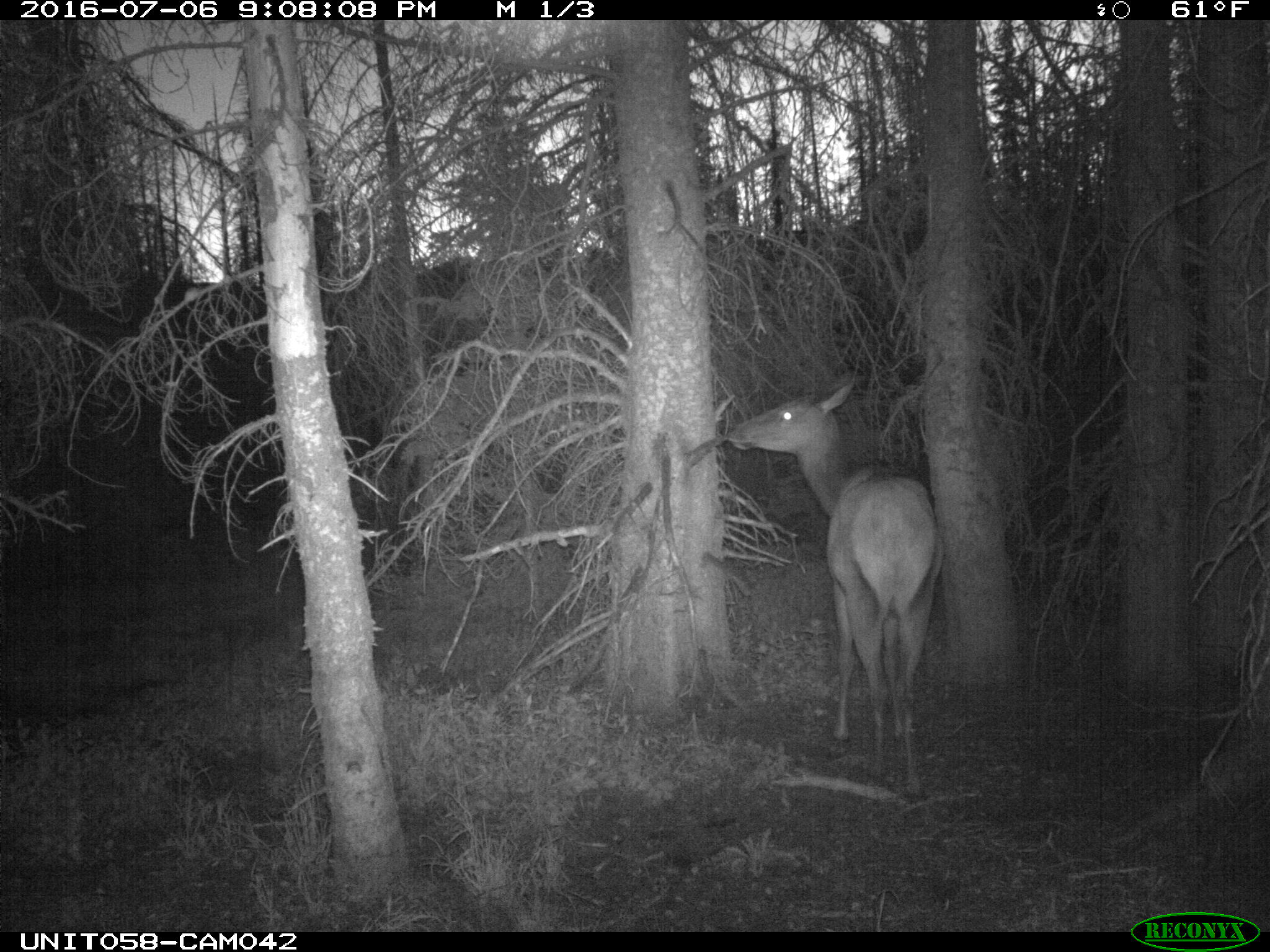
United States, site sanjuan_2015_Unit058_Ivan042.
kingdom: Animalia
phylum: Chordata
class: Mammalia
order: Artiodactyla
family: Cervidae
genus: Cervus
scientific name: Cervus elaphus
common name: red deer